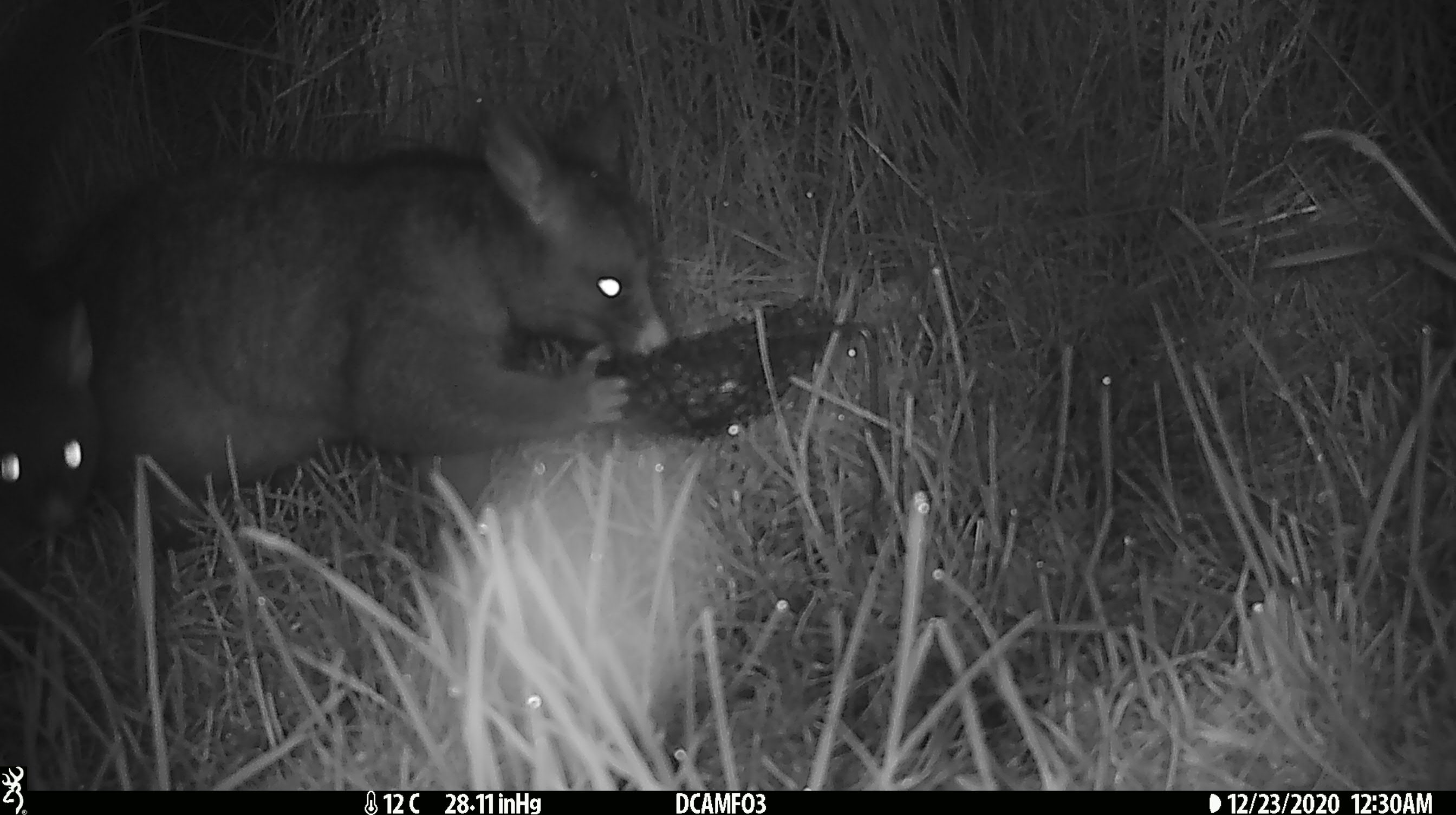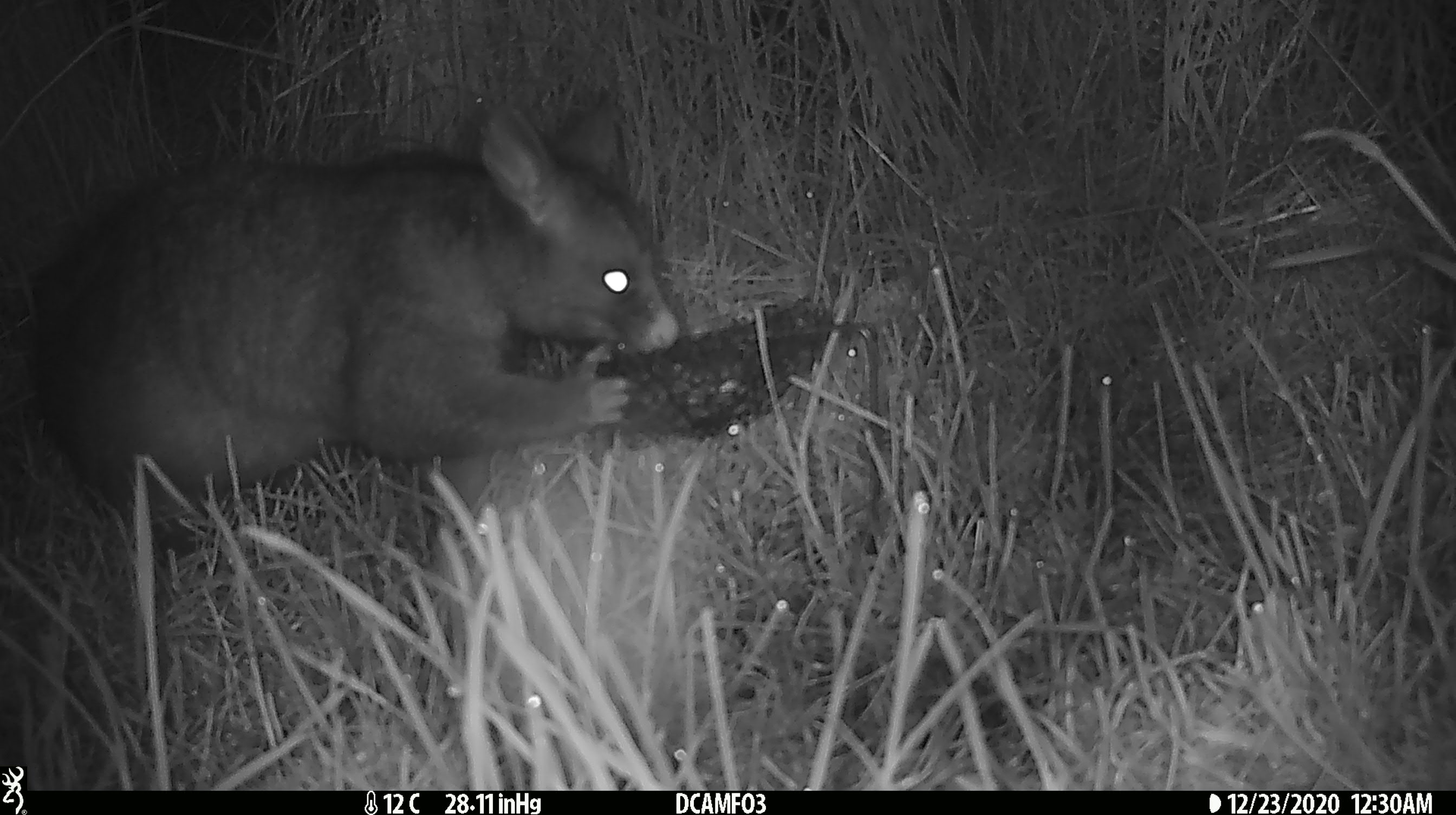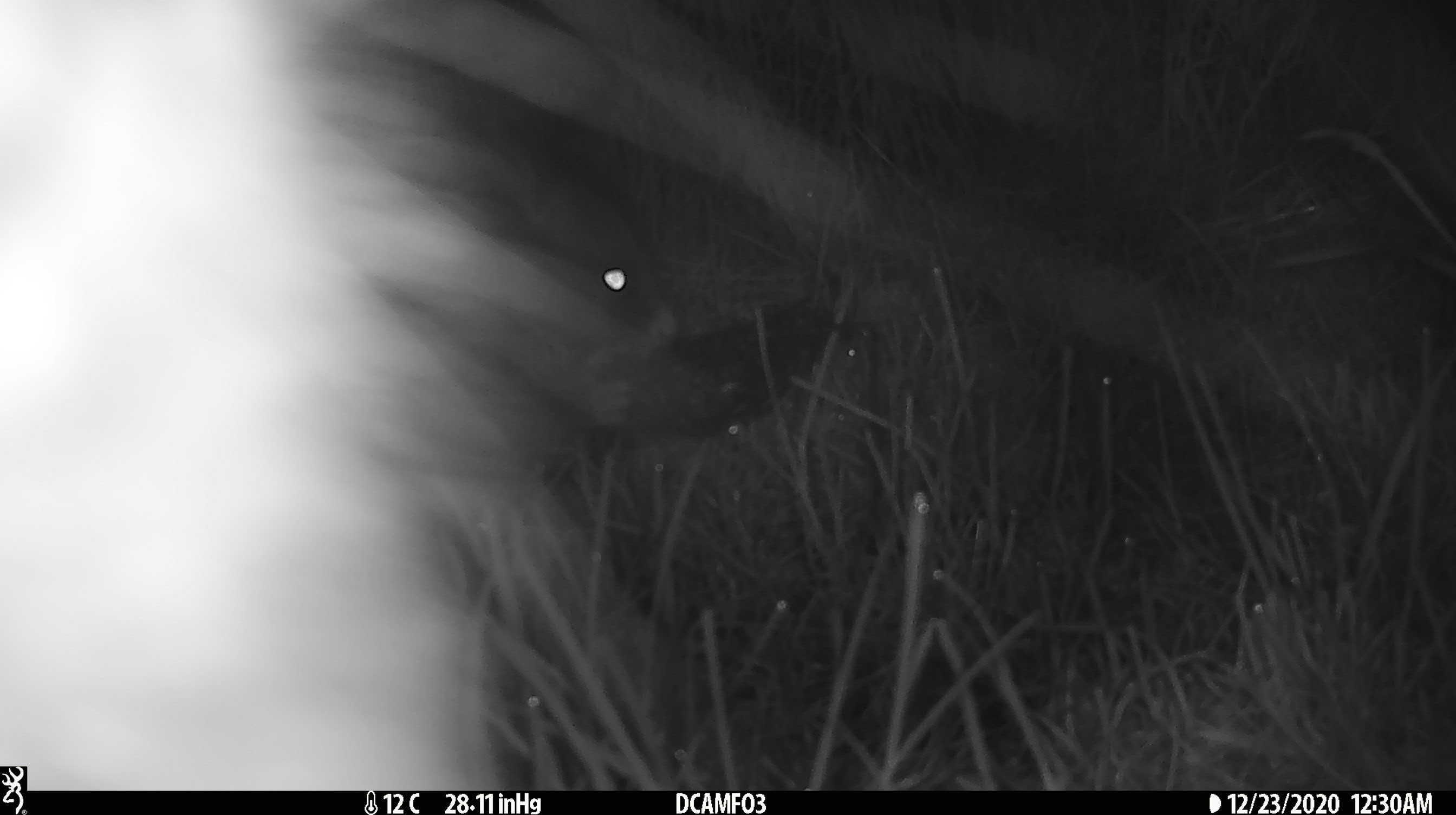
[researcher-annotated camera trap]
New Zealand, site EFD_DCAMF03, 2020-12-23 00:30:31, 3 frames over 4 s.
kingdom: Animalia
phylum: Chordata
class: Mammalia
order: Diprotodontia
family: Phalangeridae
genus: Trichosurus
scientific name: Trichosurus vulpecula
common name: common brushtail possum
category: possum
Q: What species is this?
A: Possum (common brushtail possum) (Trichosurus vulpecula).